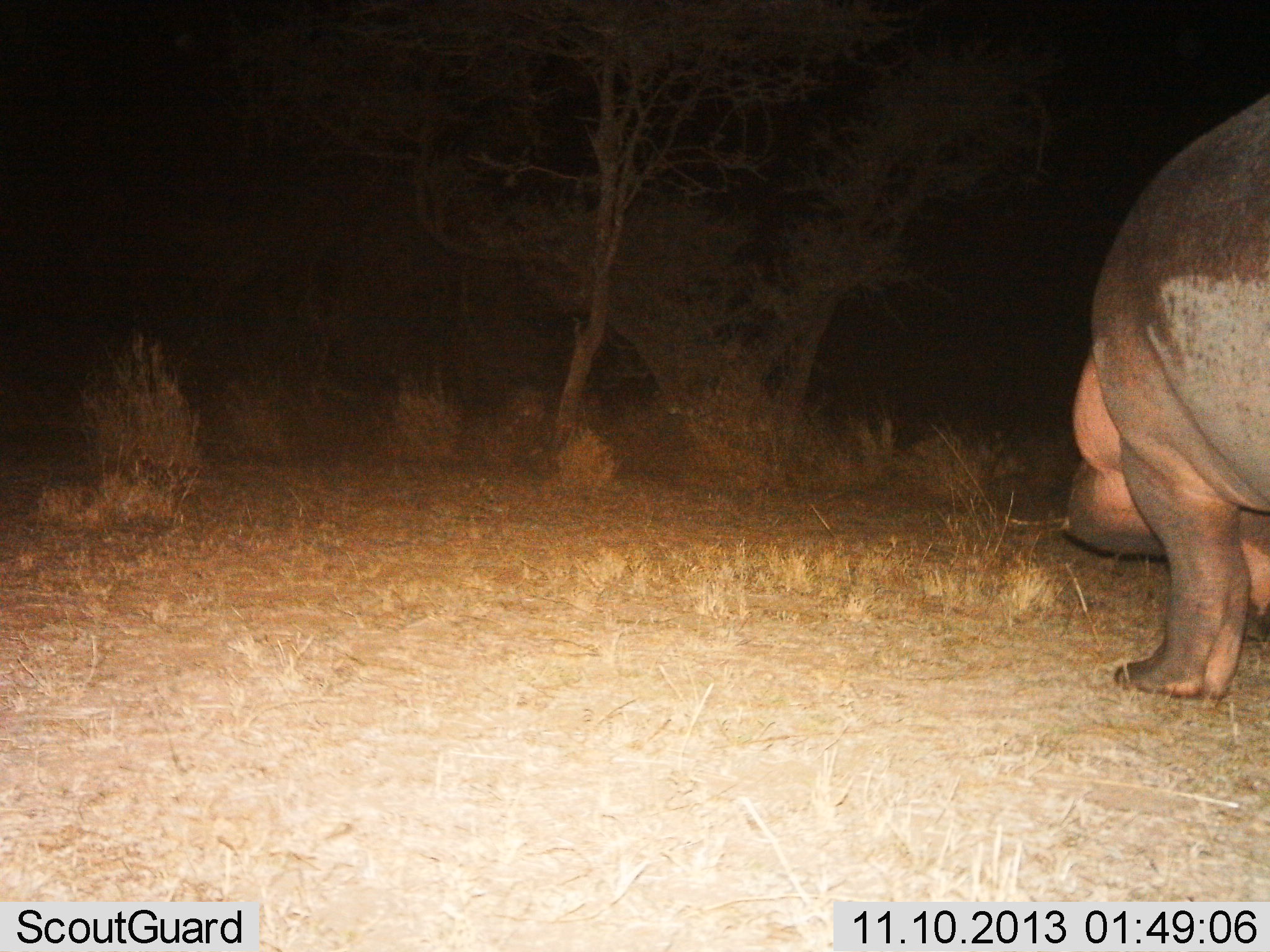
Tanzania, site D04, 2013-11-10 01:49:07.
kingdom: Animalia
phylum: Chordata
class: Mammalia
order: Artiodactyla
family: Hippopotamidae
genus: Hippopotamus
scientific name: Hippopotamus amphibius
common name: hippopotamus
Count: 1.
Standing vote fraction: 90%.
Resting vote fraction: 0%.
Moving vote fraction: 10%.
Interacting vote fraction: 0%.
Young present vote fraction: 0%.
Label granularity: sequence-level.